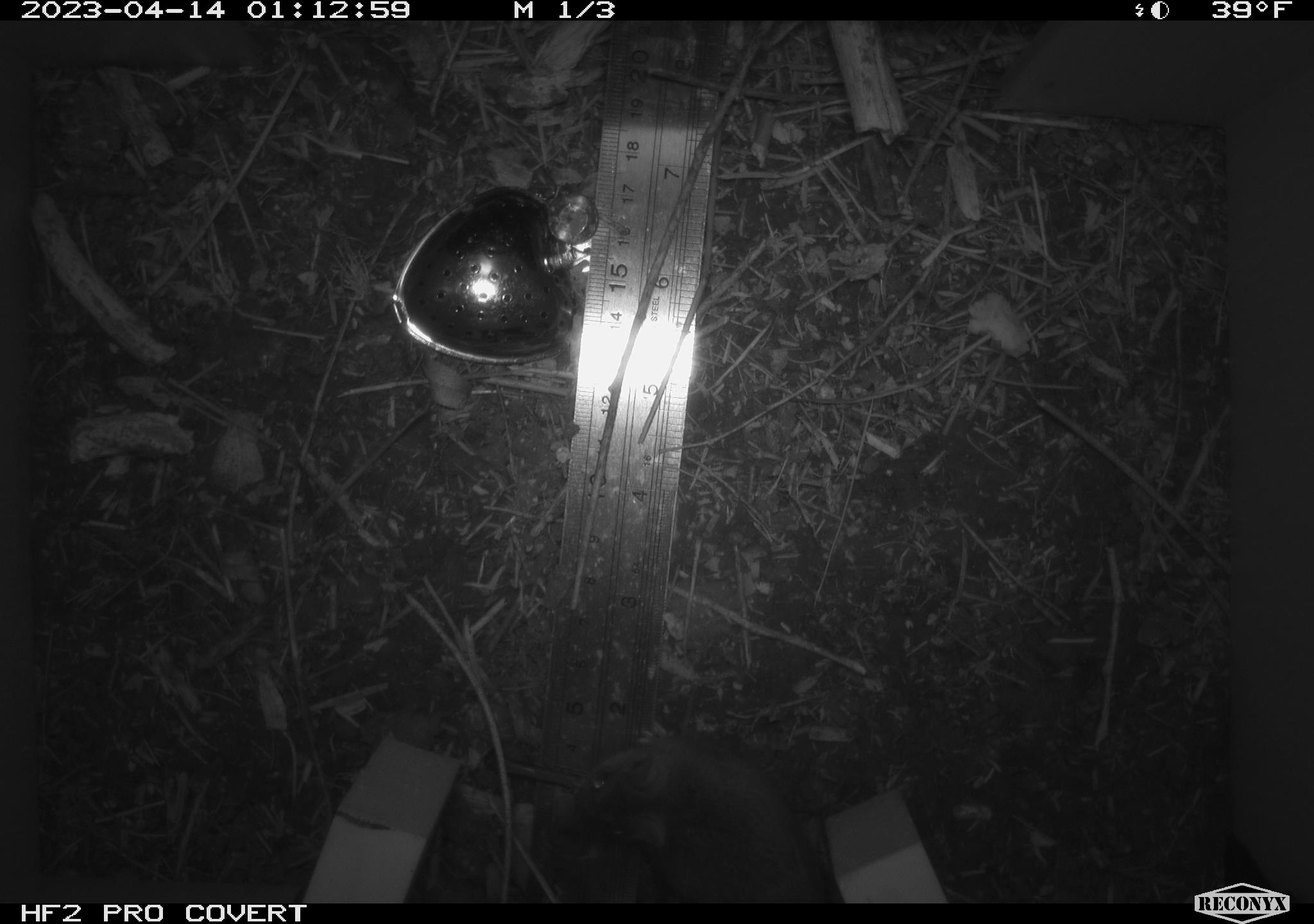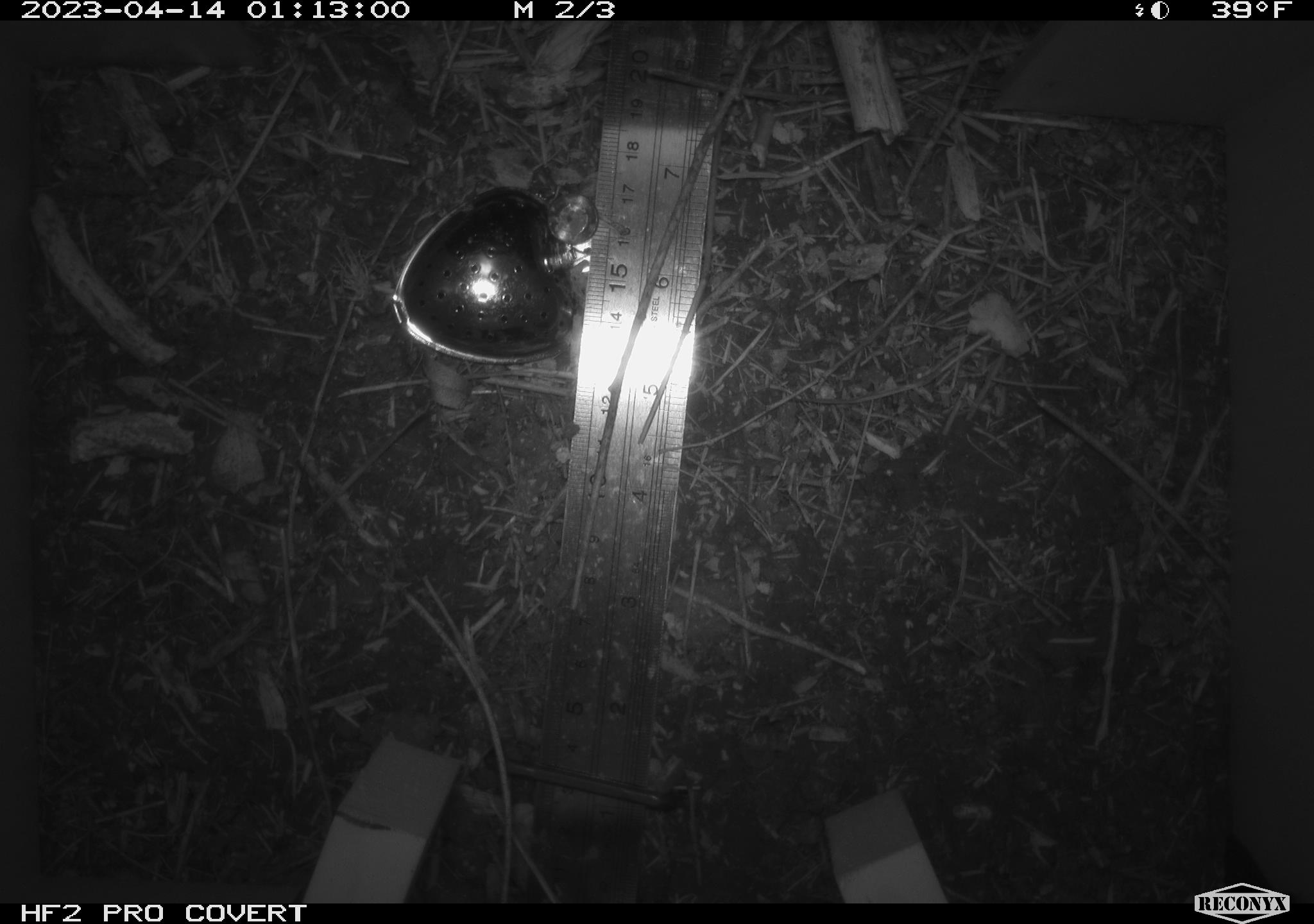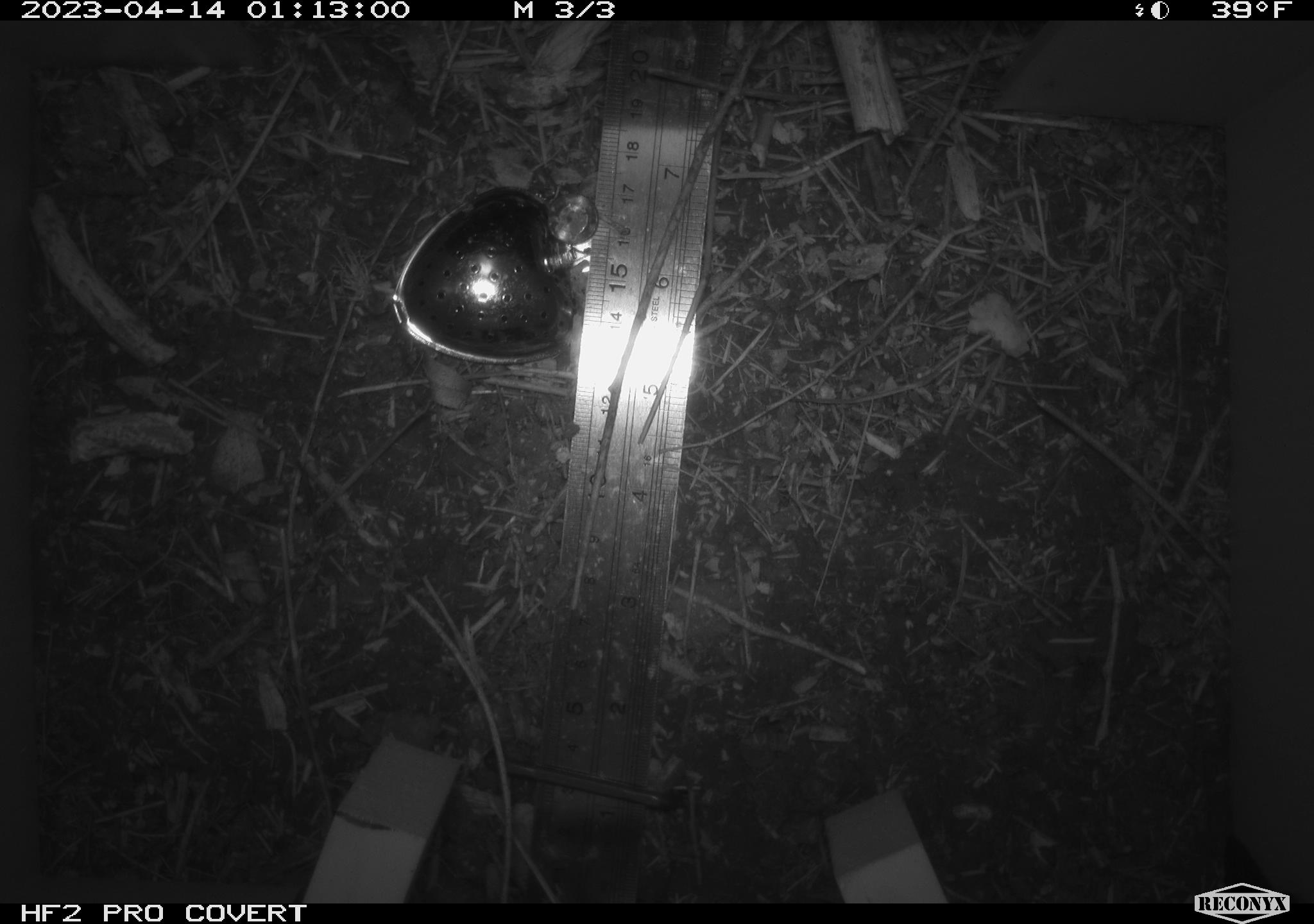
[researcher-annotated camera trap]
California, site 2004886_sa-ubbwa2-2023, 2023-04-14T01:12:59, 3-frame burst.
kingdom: Animalia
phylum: Chordata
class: Mammalia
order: Rodentia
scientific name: Rodentia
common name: mouse species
Mouse species (Rodentia).